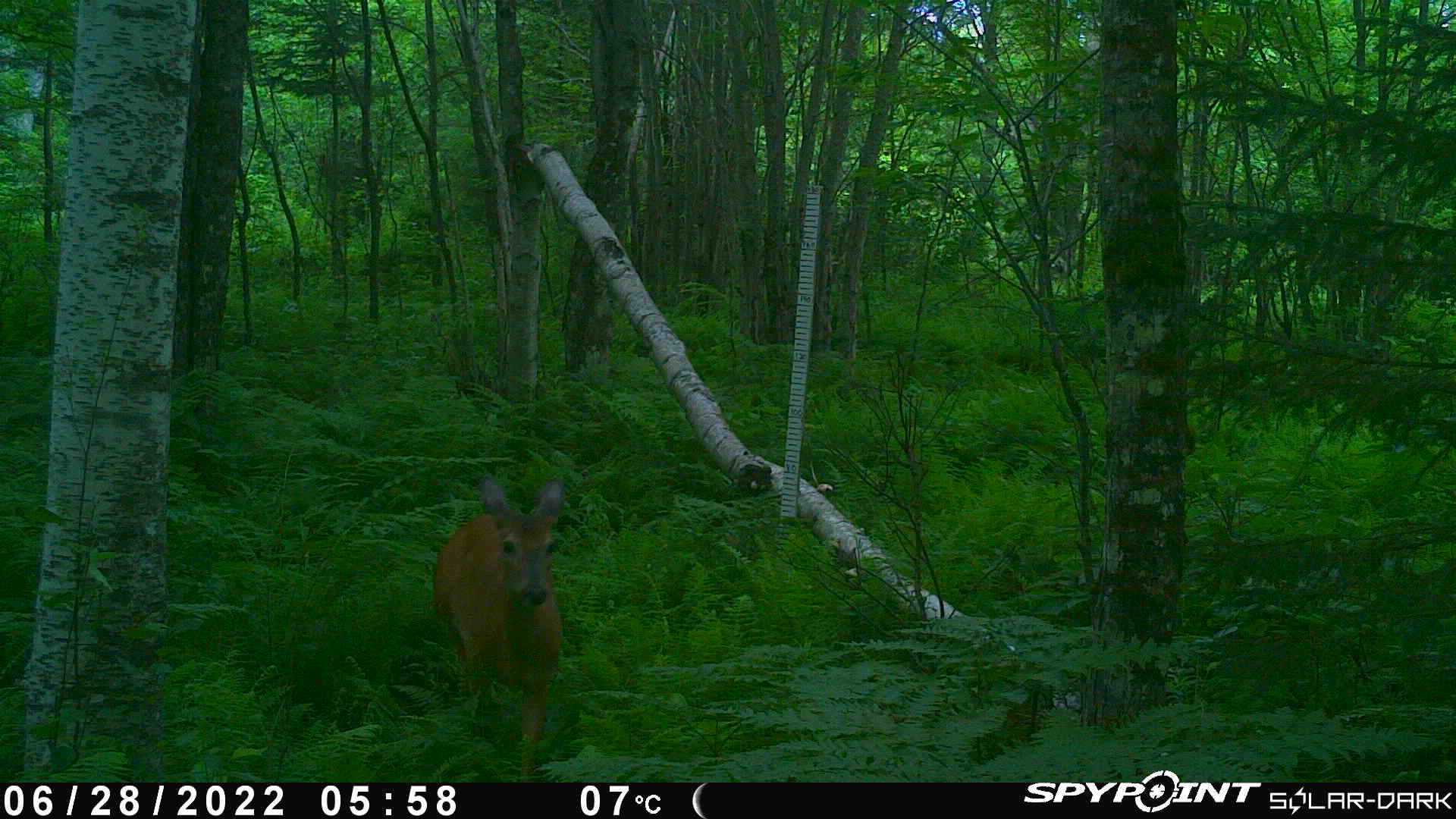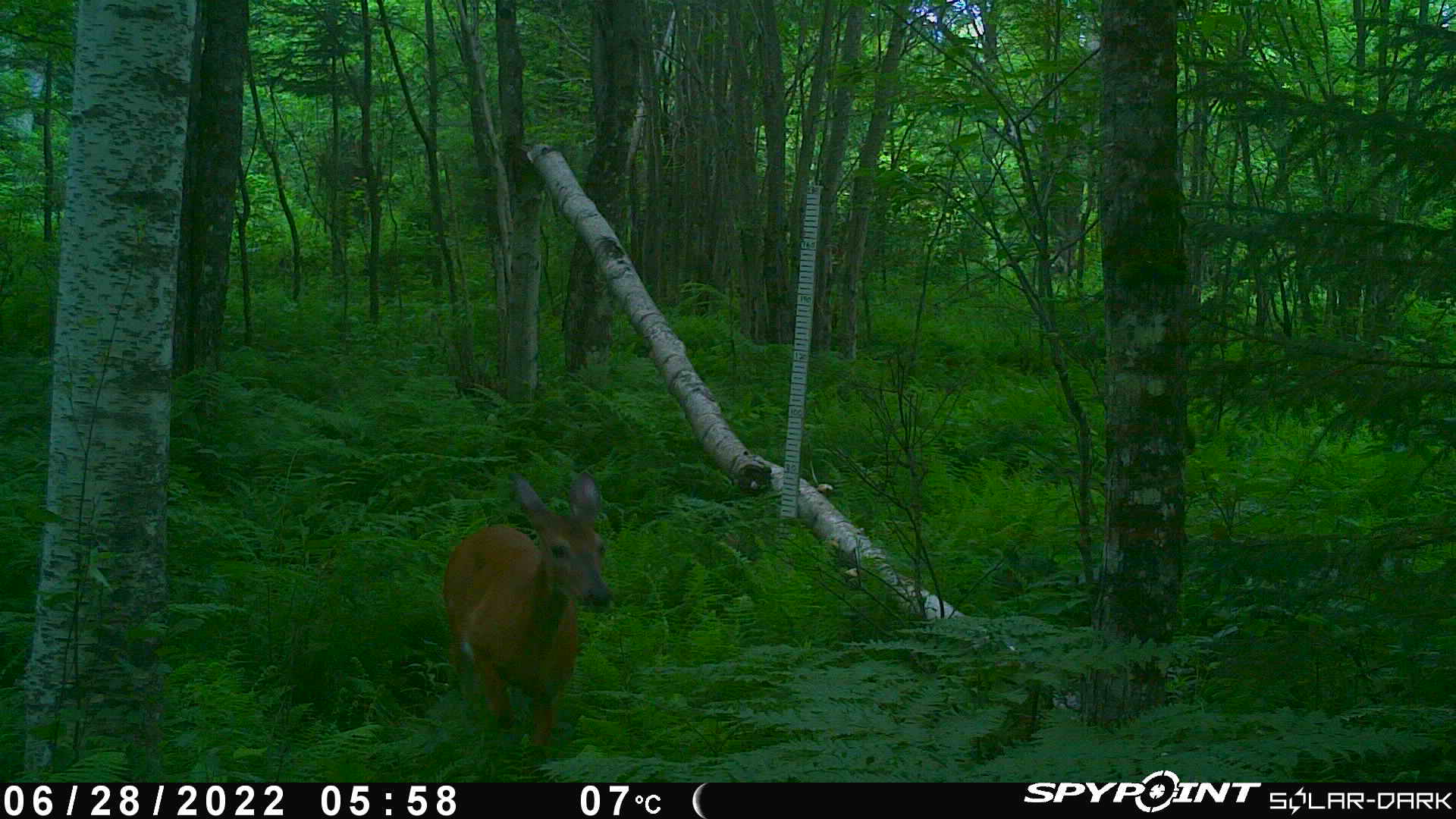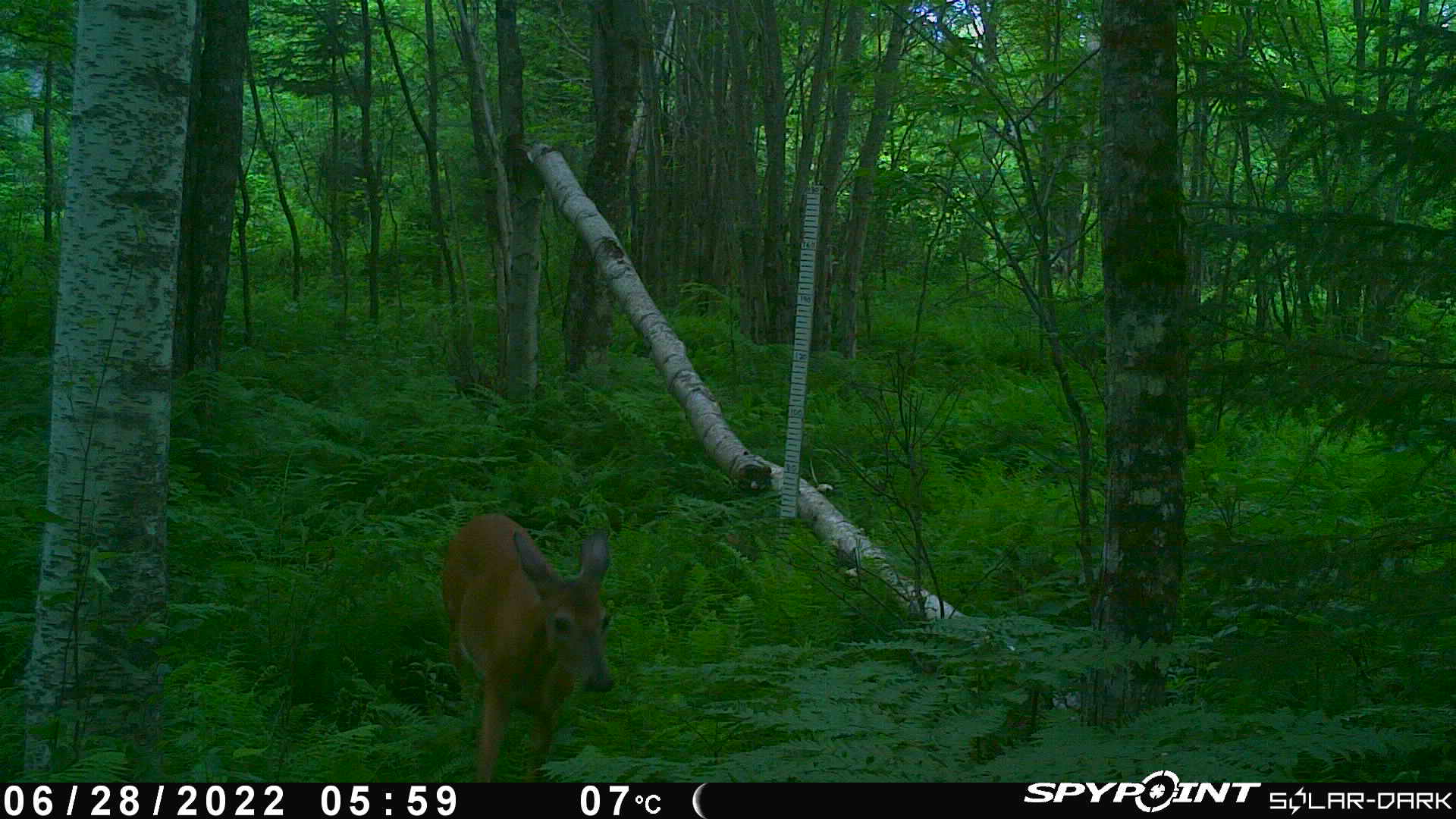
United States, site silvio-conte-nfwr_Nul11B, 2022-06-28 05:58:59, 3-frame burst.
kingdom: Animalia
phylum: Chordata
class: Mammalia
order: Artiodactyla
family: Cervidae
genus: Odocoileus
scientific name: Odocoileus virginianus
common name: white-tailed deer